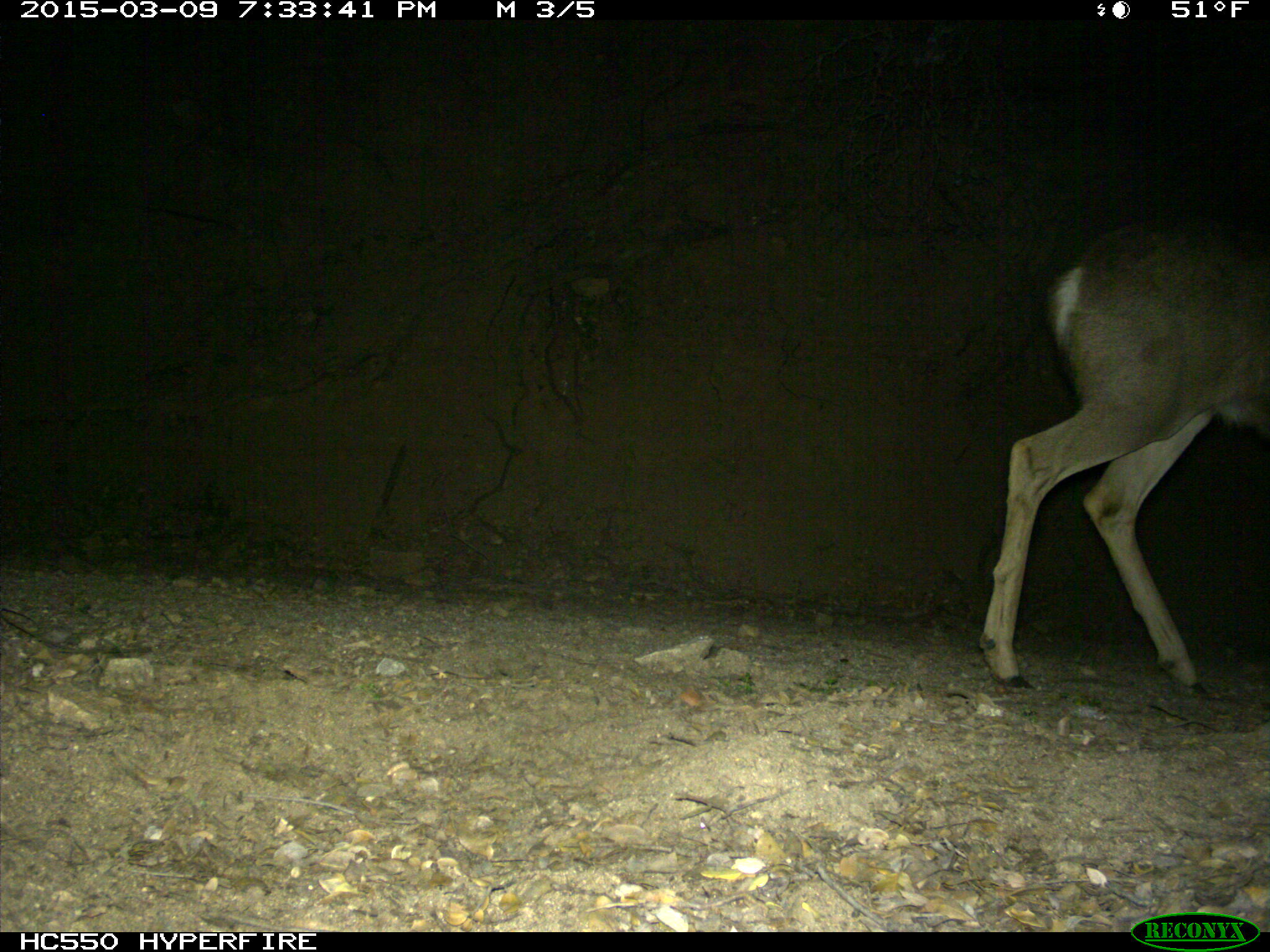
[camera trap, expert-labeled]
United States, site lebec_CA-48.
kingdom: Animalia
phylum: Chordata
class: Mammalia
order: Artiodactyla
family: Cervidae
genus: Odocoileus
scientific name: Odocoileus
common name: deer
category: unidentified deer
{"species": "unidentified deer (deer) (Odocoileus)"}